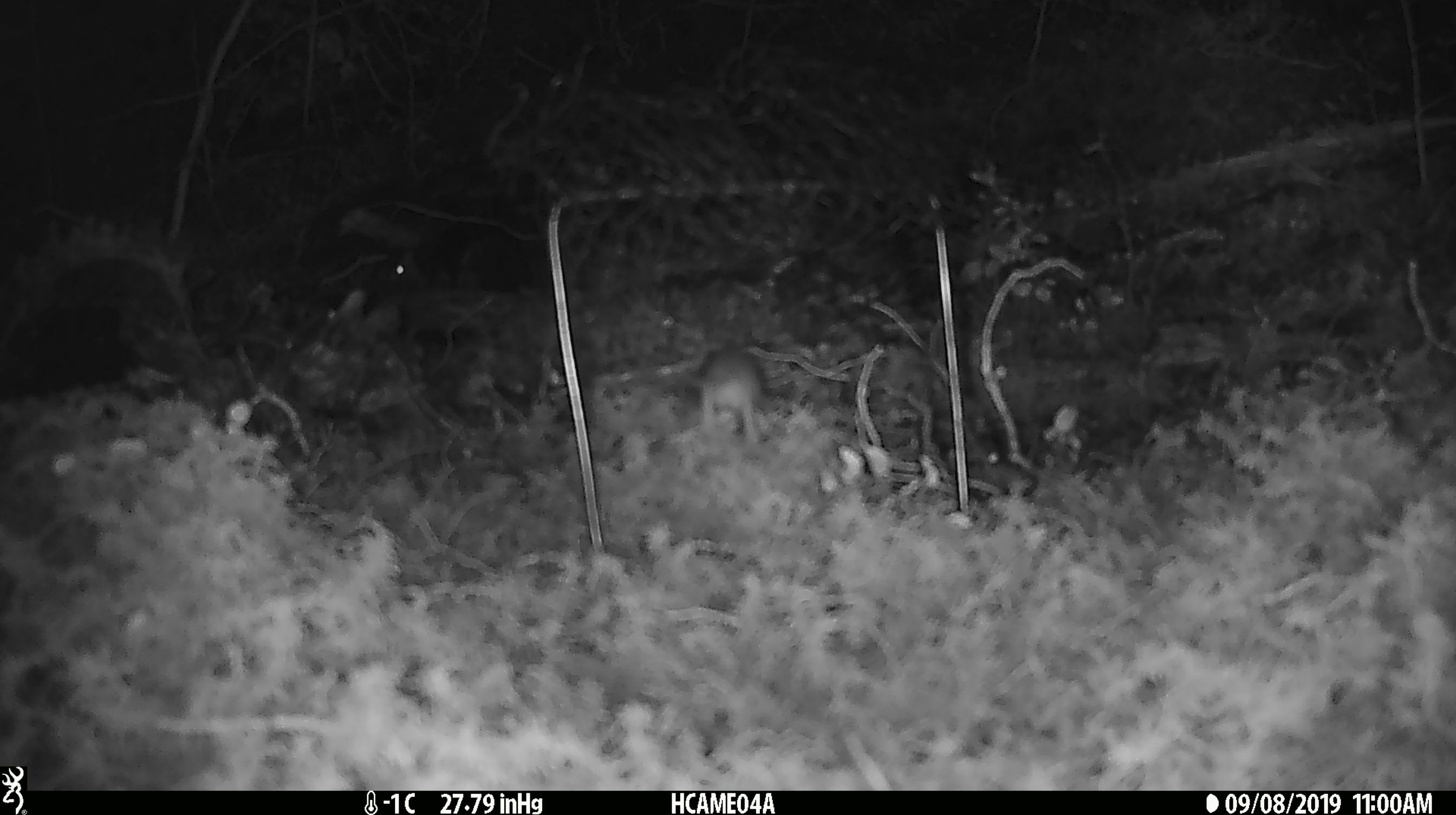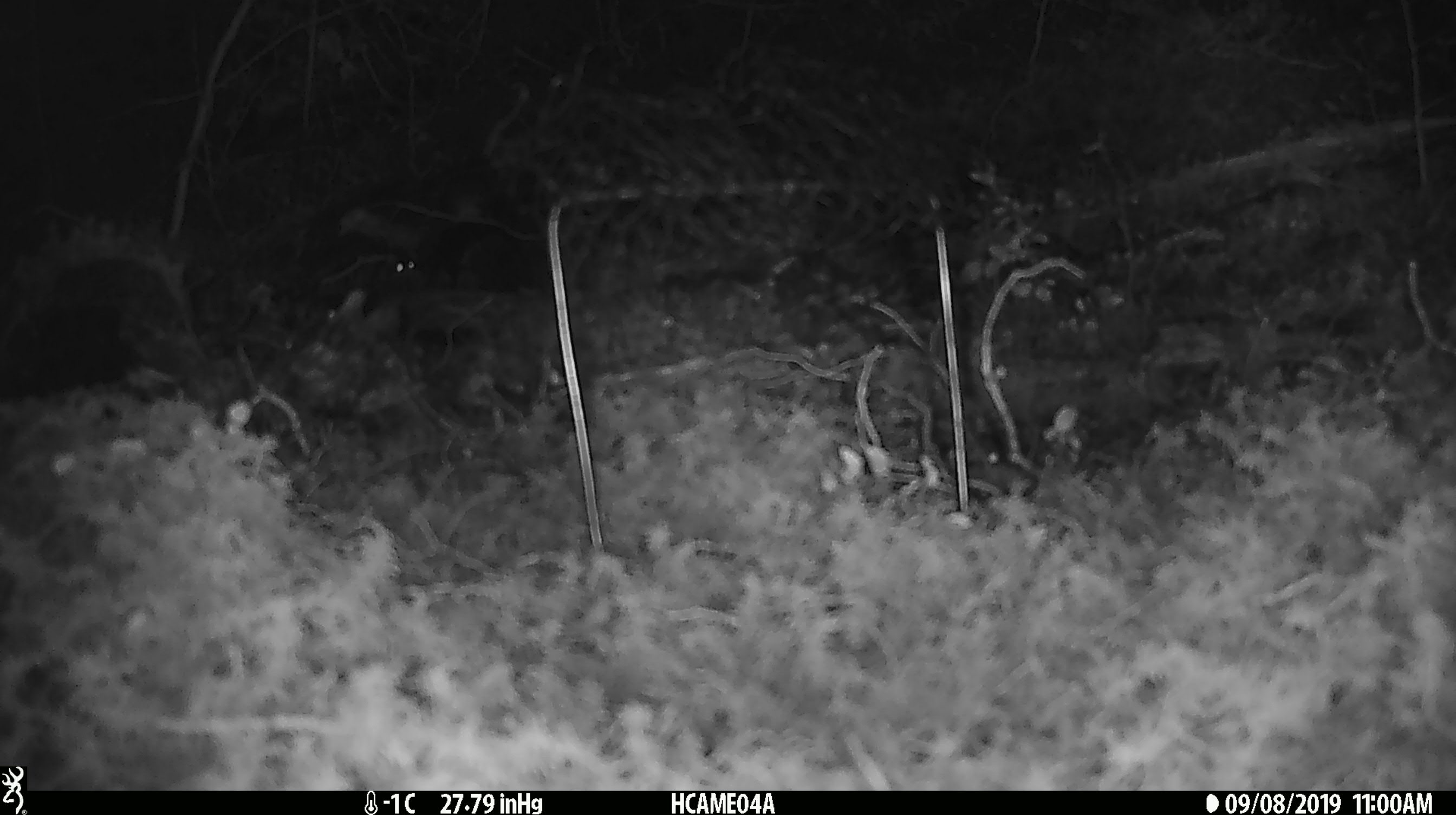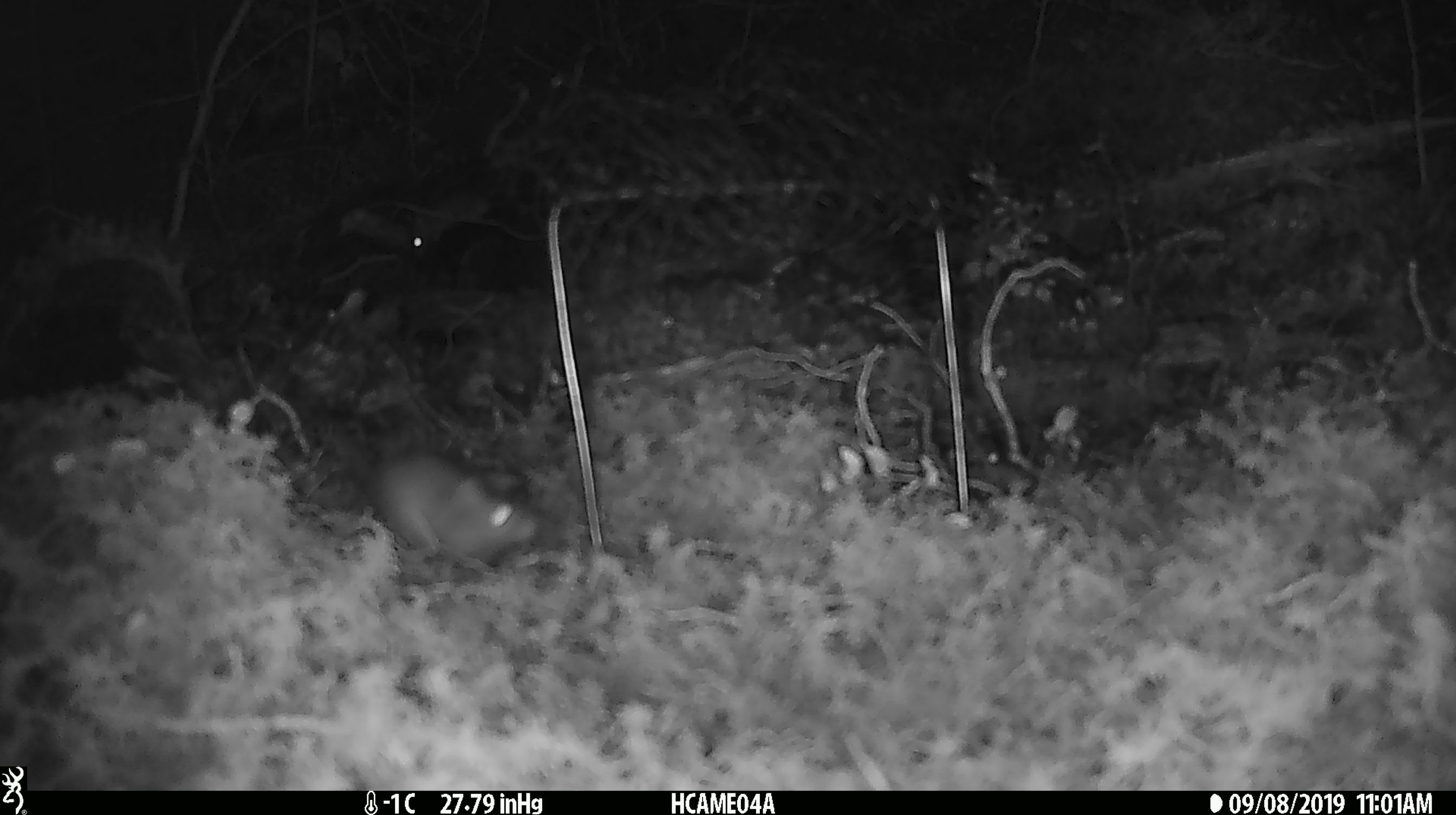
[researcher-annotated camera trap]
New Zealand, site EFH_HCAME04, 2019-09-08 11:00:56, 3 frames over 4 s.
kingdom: Animalia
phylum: Chordata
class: Mammalia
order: Rodentia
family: Muridae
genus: Mus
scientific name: Mus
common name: mouse